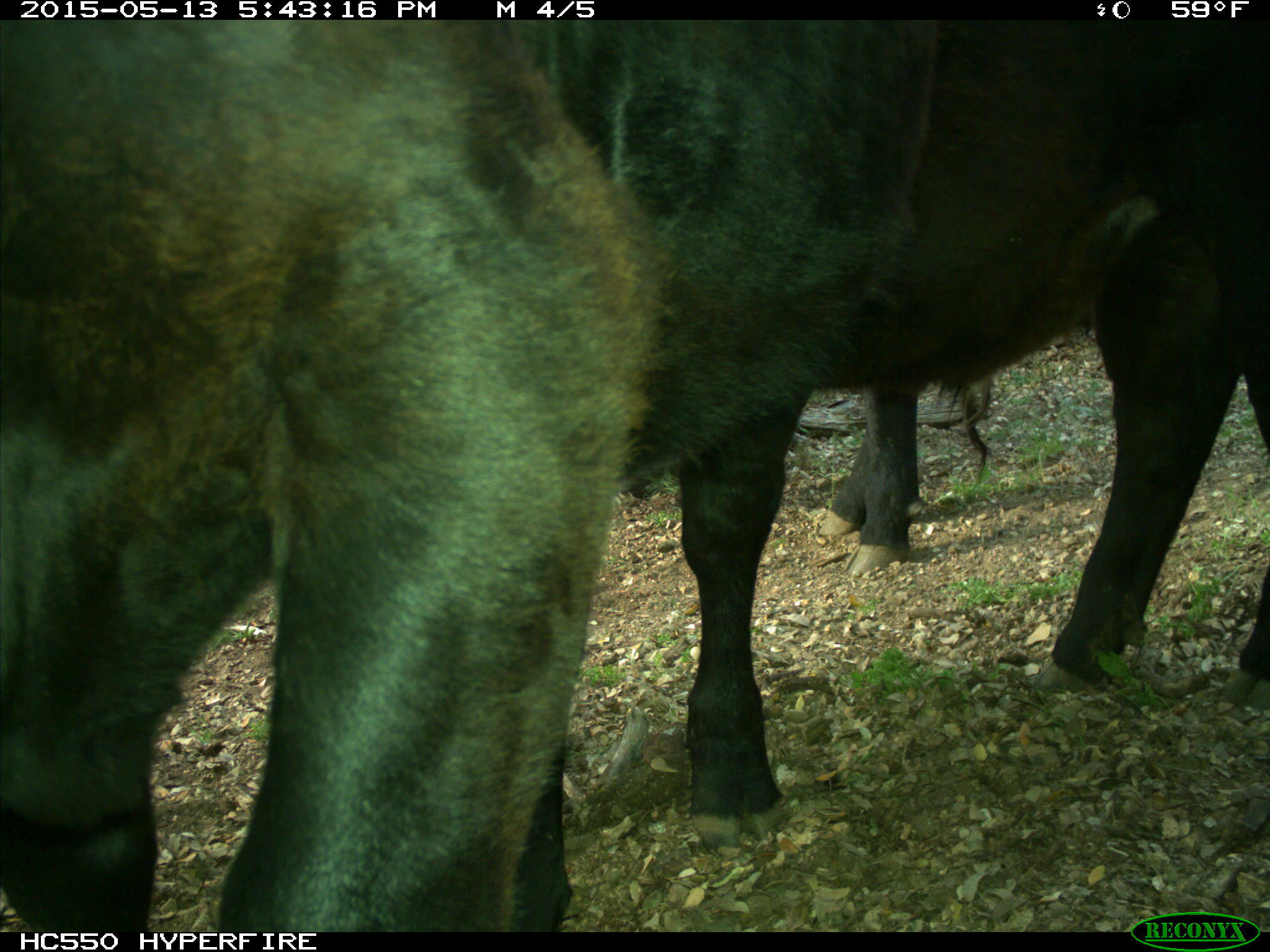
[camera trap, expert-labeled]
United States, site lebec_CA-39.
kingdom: Animalia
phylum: Chordata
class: Mammalia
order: Artiodactyla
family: Bovidae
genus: Bos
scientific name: Bos taurus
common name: domestic cow